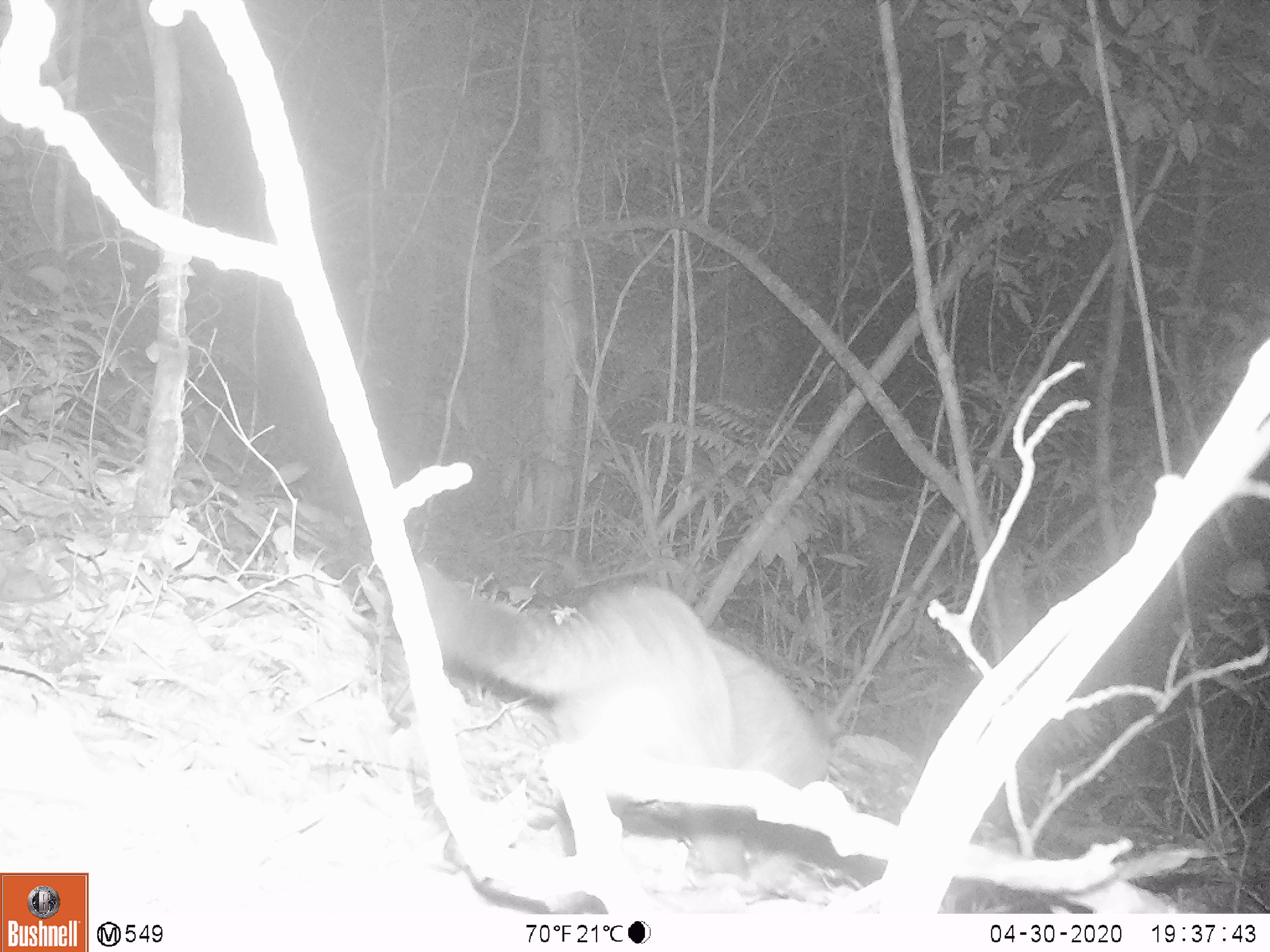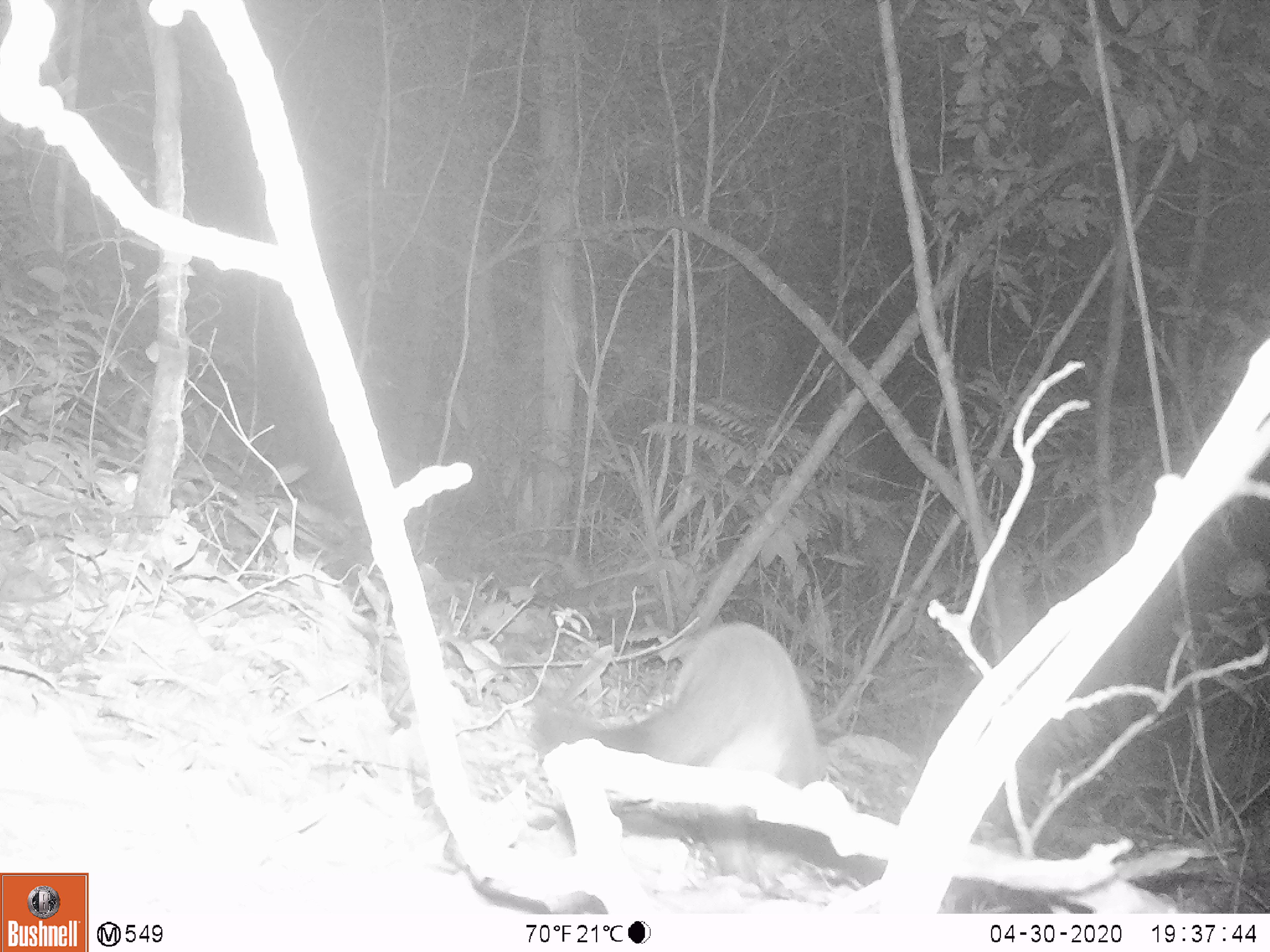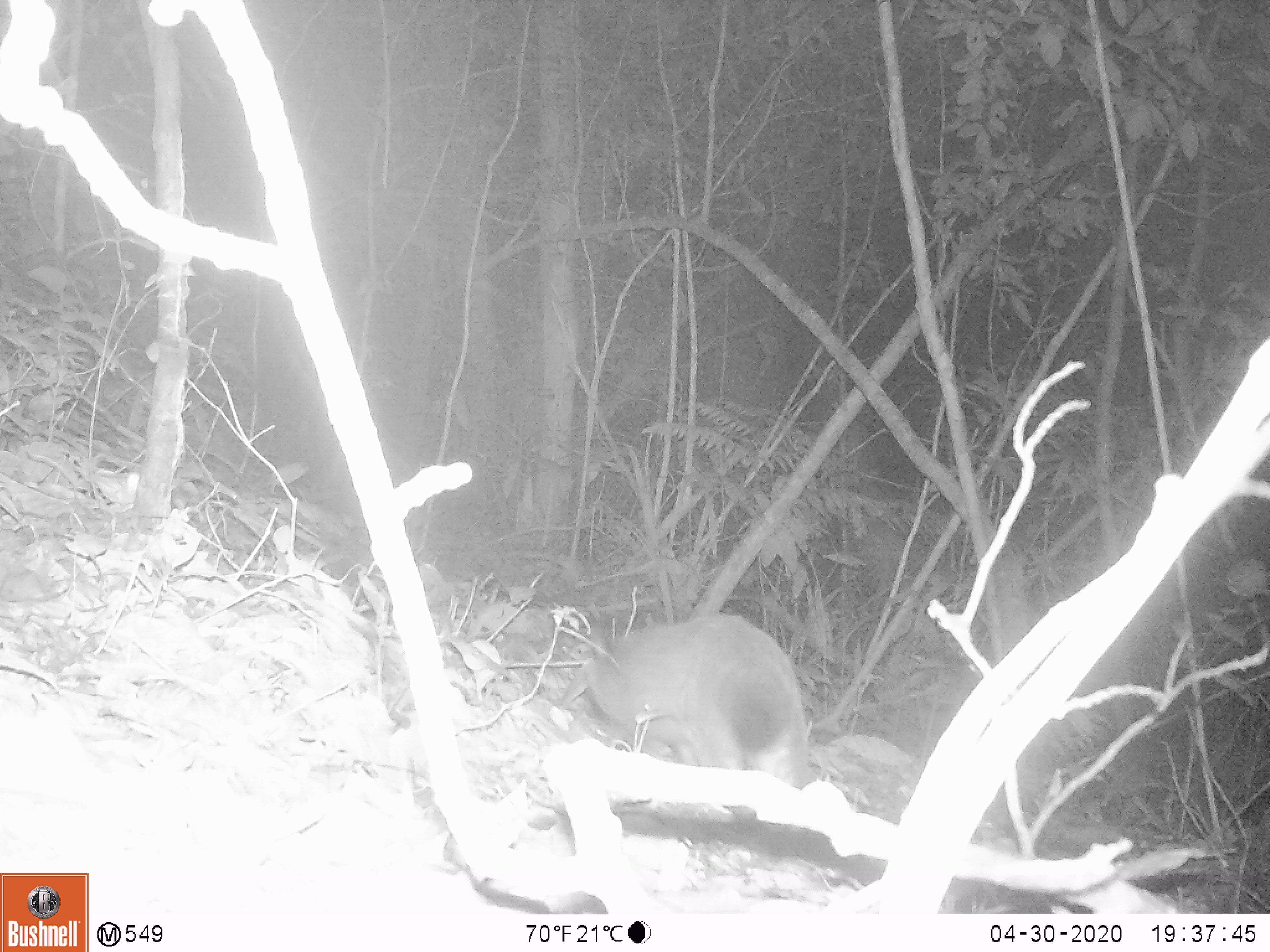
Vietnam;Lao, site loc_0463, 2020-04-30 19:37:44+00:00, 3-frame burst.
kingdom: Animalia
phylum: Chordata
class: Mammalia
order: Carnivora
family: Viverridae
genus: Paguma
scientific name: Paguma larvata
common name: masked palm civet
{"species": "masked palm civet (Paguma larvata)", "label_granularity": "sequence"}